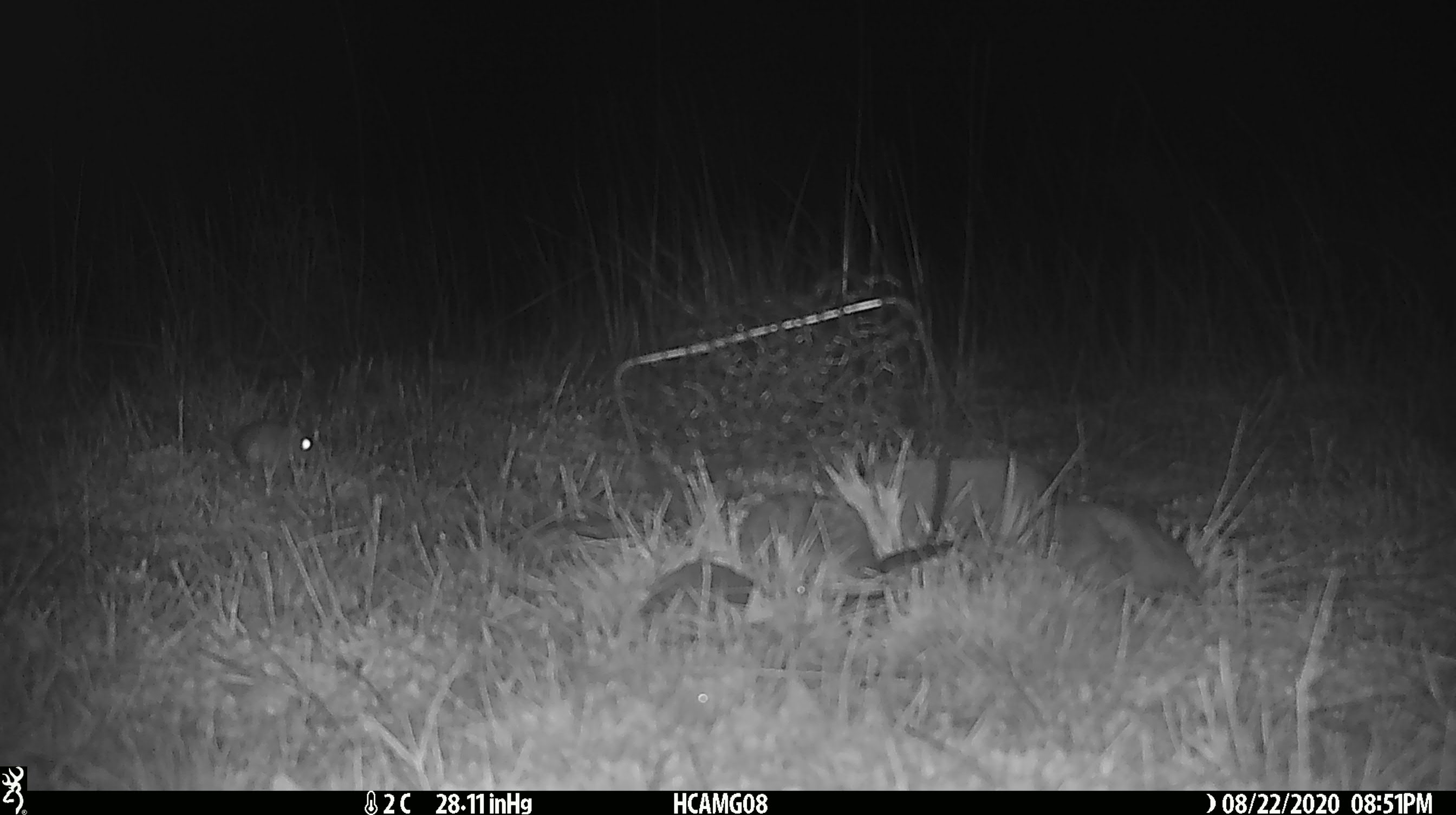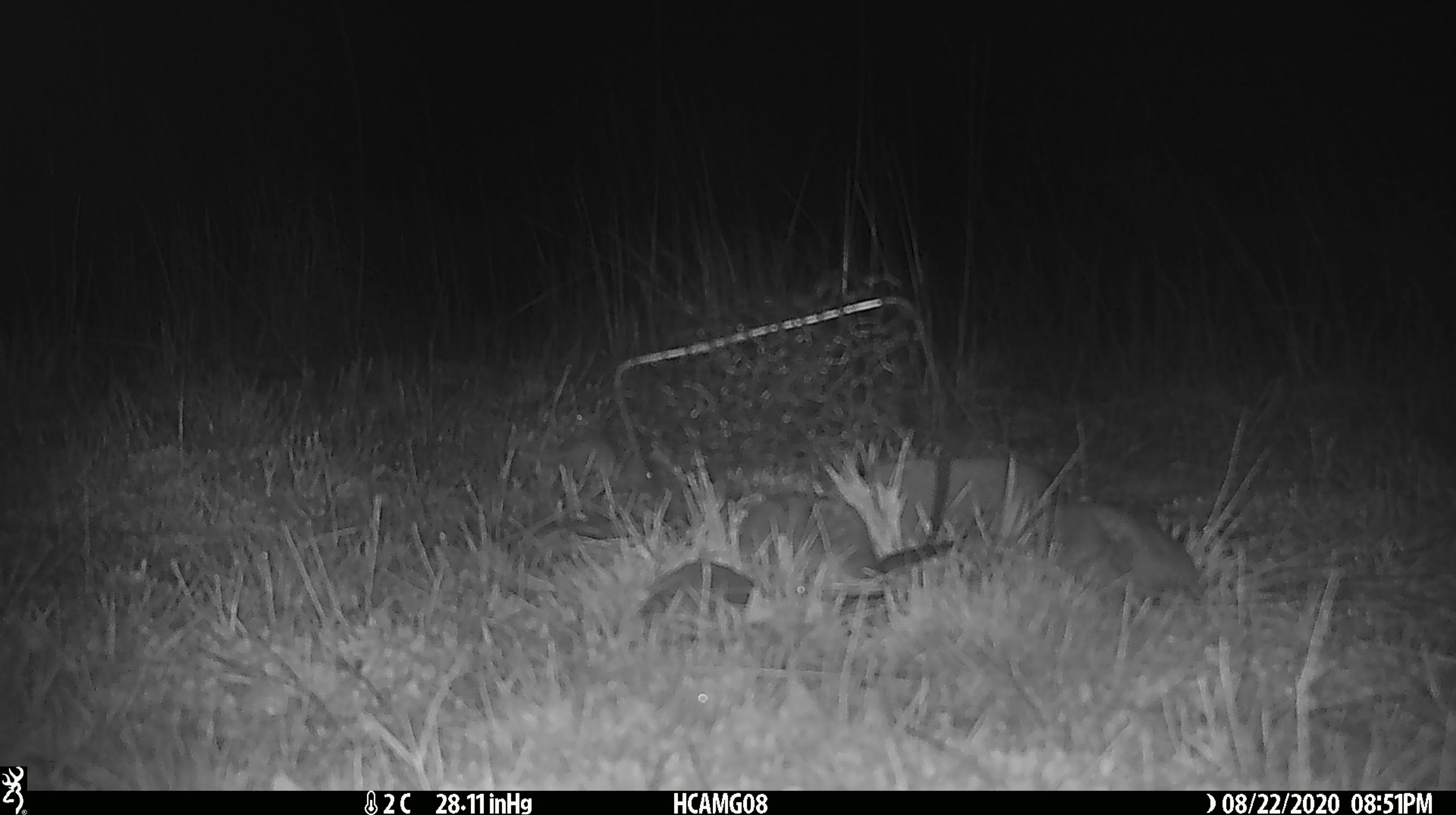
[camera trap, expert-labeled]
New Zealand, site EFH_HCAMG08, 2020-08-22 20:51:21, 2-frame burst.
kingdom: Animalia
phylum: Chordata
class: Mammalia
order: Rodentia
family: Muridae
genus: Mus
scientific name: Mus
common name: mouse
Mouse (Mus).